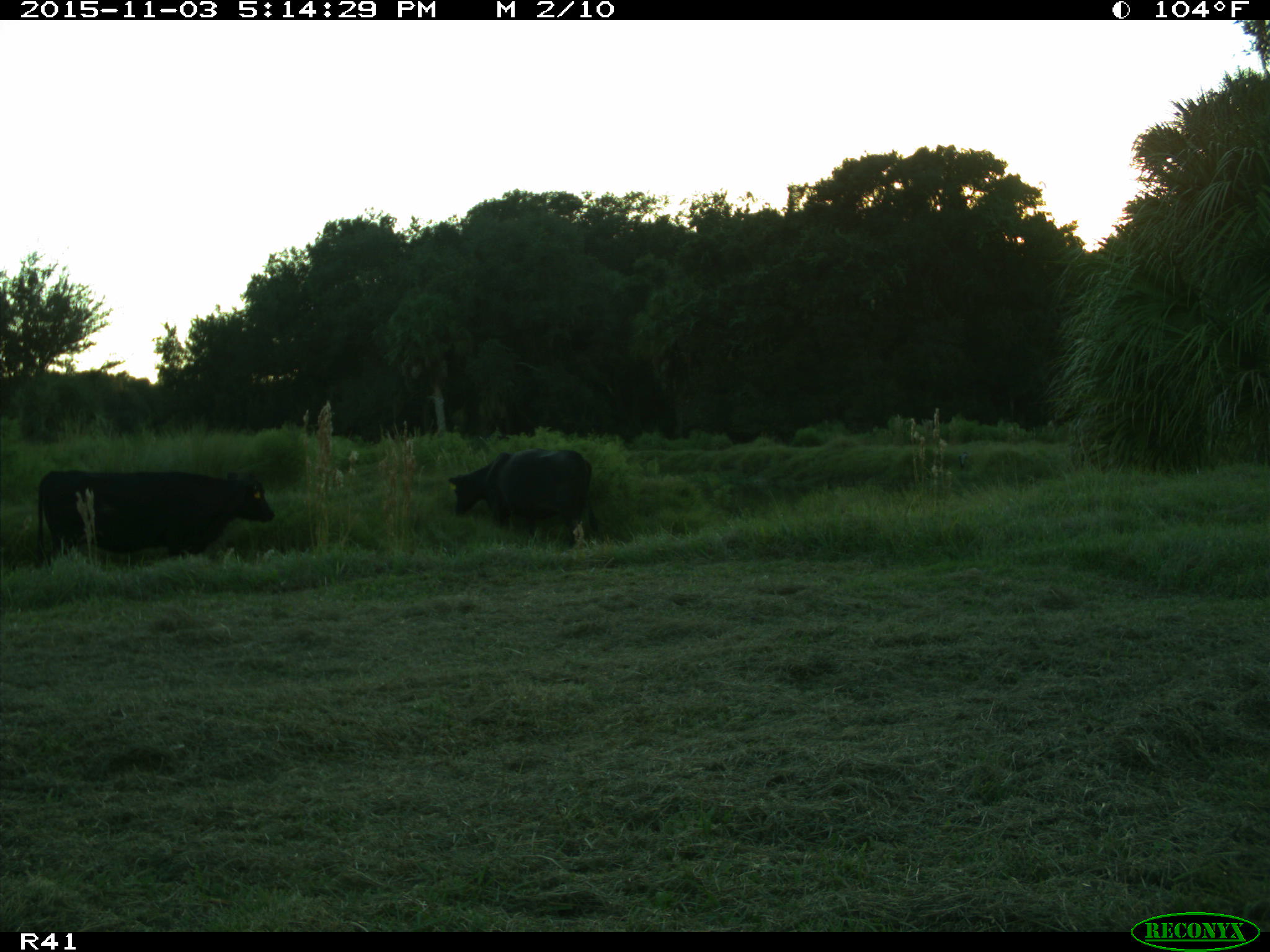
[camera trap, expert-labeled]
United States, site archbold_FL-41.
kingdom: Animalia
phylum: Chordata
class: Mammalia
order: Artiodactyla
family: Bovidae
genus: Bos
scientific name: Bos taurus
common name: domestic cow